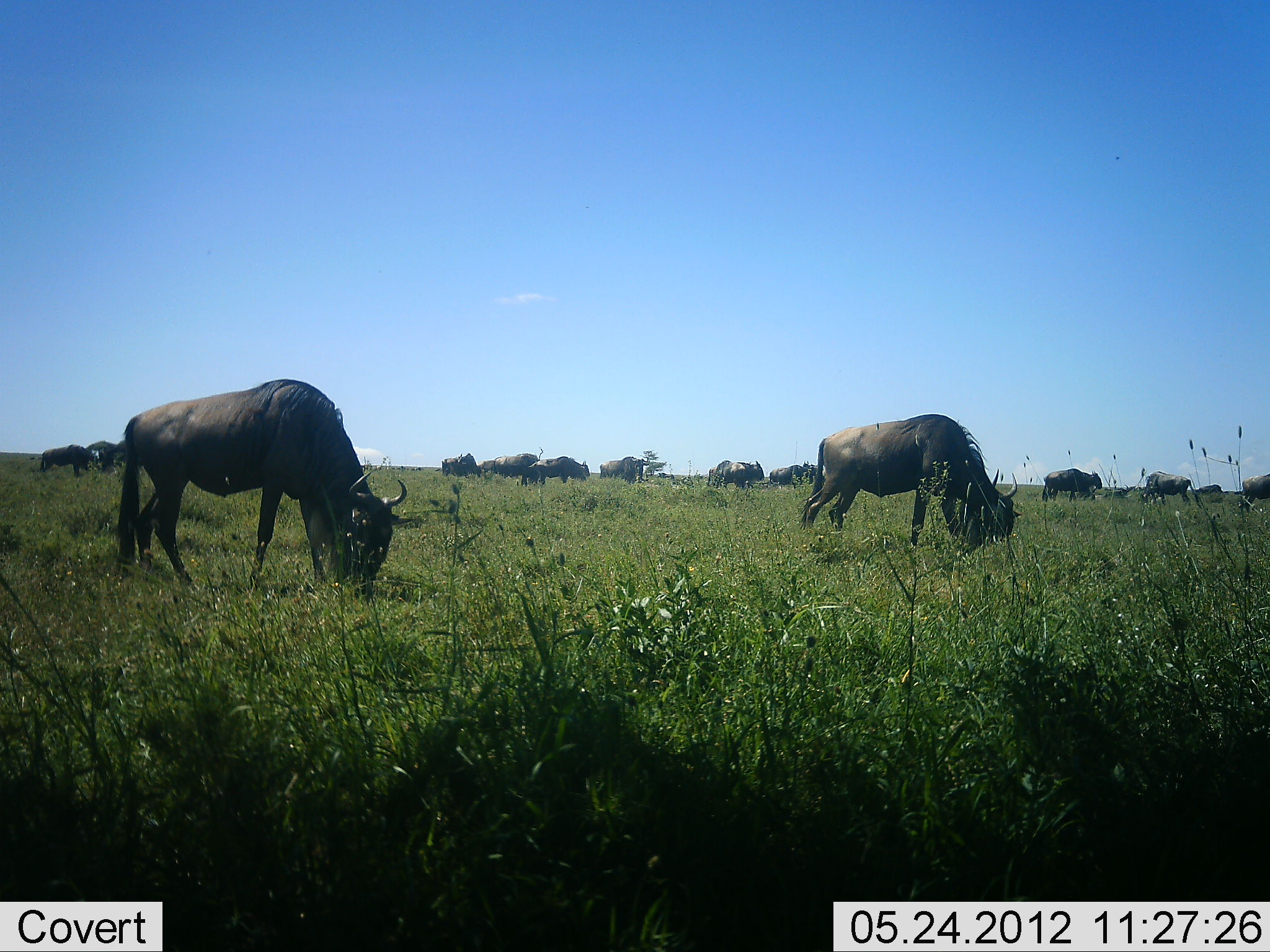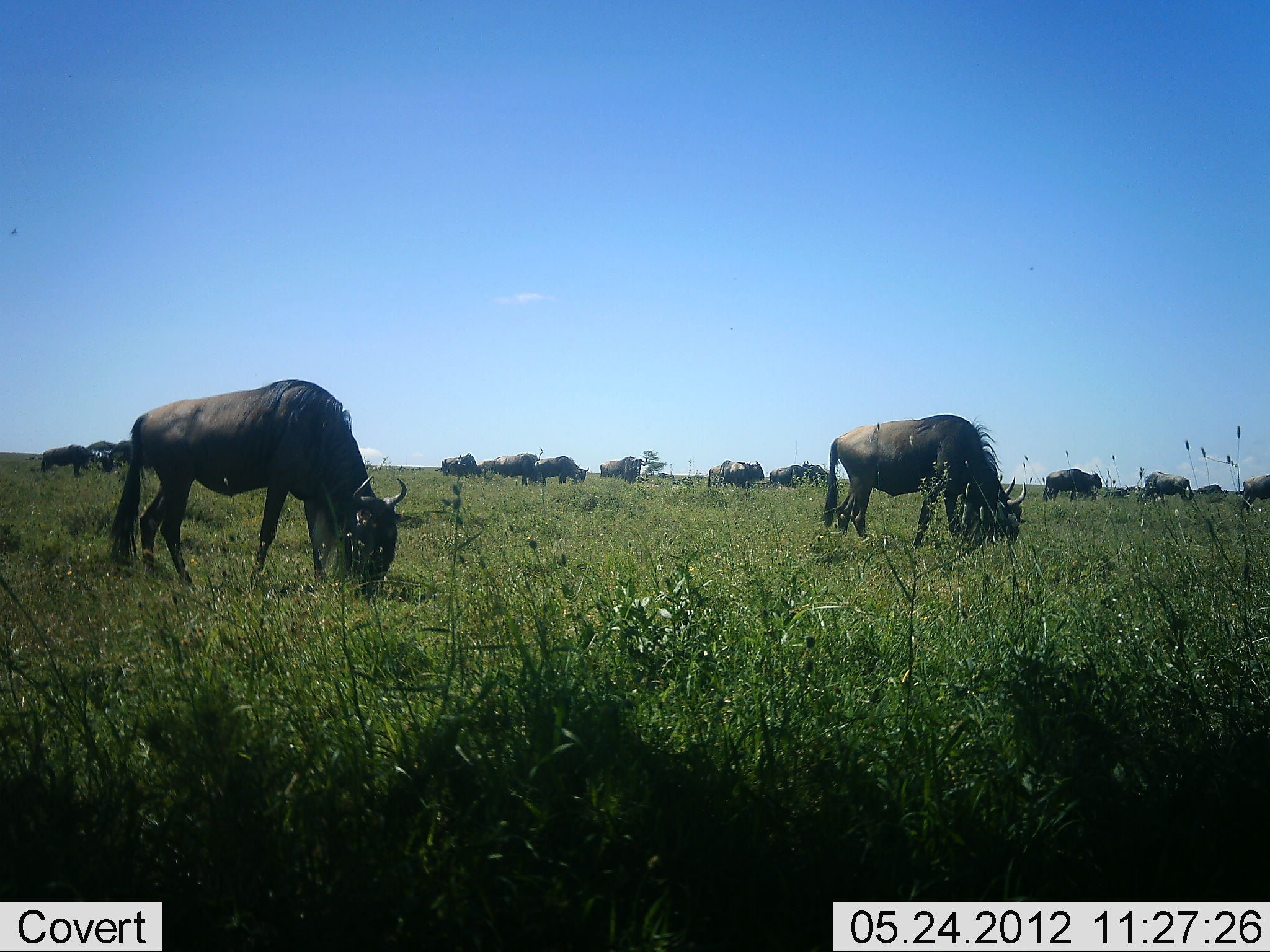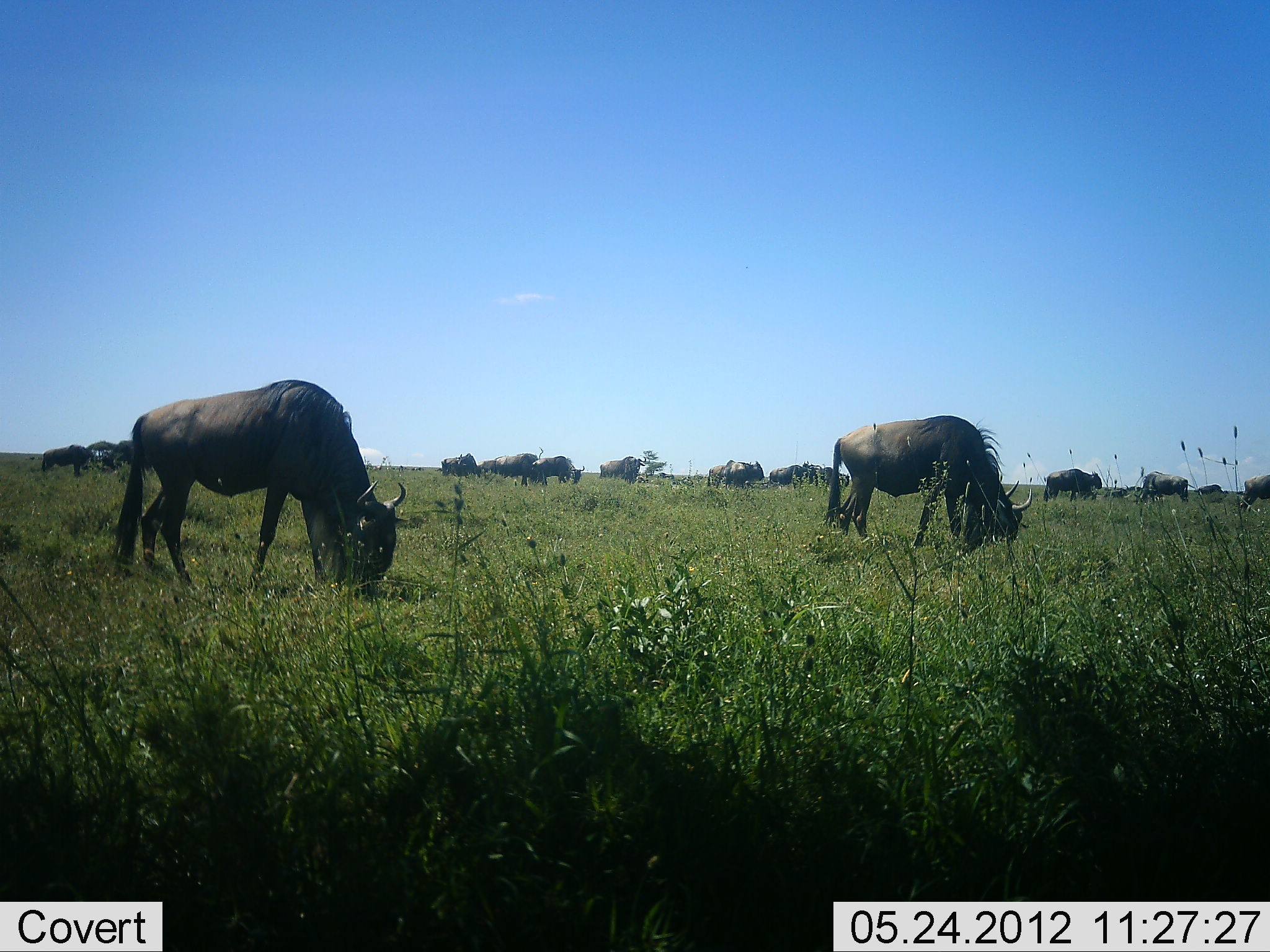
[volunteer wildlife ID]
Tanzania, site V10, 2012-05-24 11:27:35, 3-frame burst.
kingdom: Animalia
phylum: Chordata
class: Mammalia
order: Artiodactyla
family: Bovidae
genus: Connochaetes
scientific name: Connochaetes taurinus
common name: blue wildebeest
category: wildebeest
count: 11-50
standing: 60%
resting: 0%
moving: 10%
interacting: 0%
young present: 0%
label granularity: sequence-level